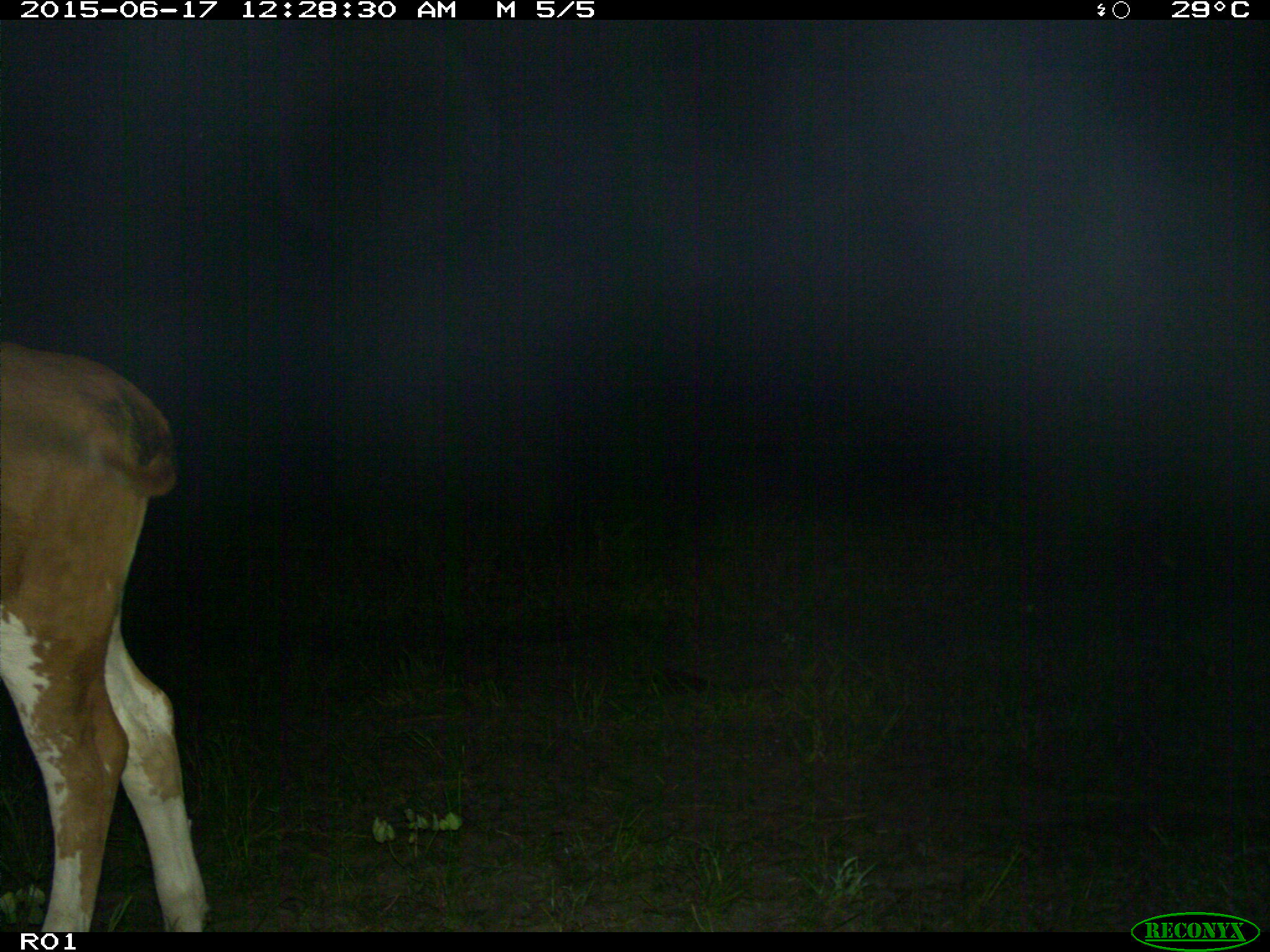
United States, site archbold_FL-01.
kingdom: Animalia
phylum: Chordata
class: Mammalia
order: Artiodactyla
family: Bovidae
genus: Bos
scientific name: Bos taurus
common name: domestic cow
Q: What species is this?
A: Bos taurus (domestic cow).